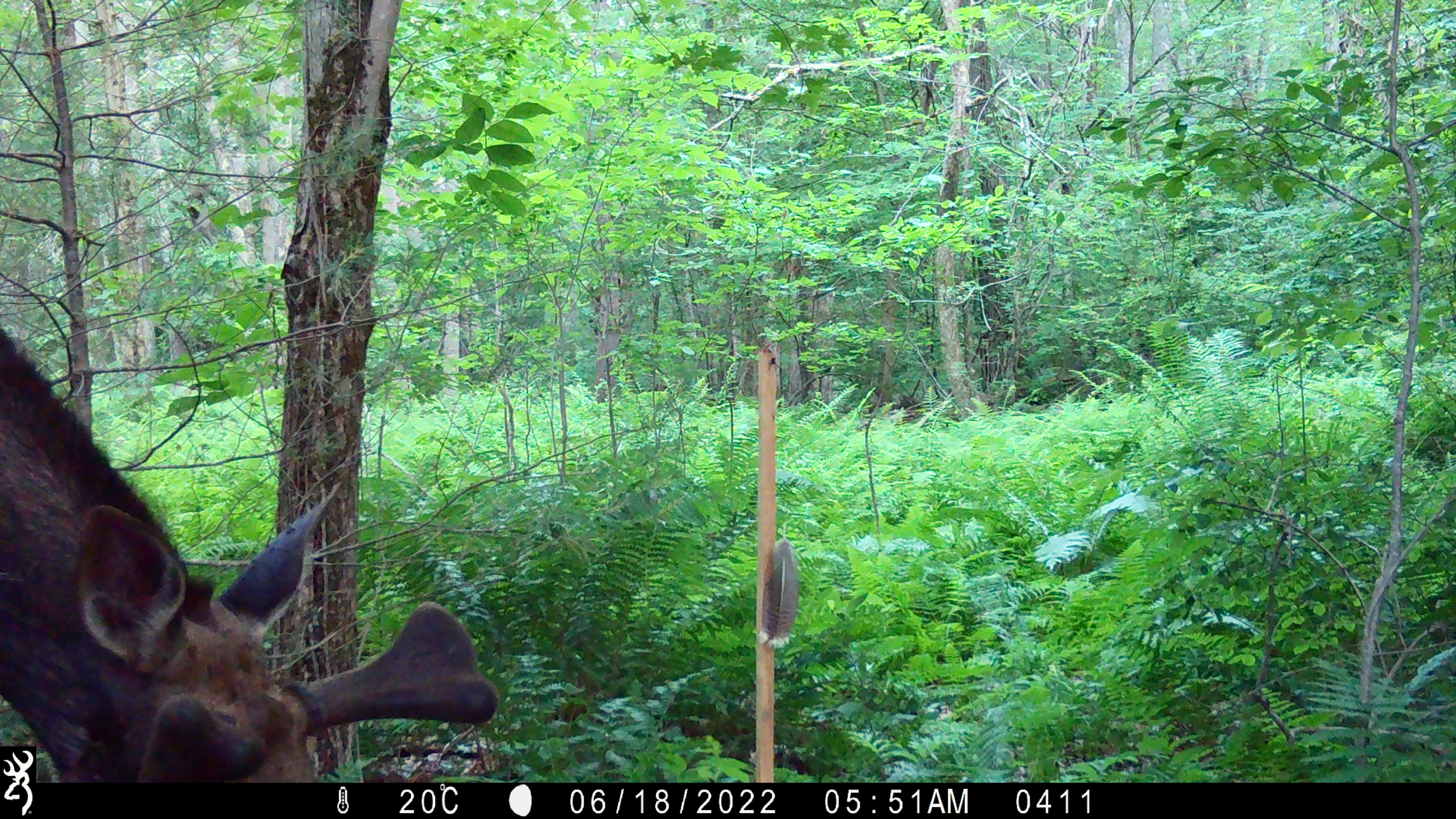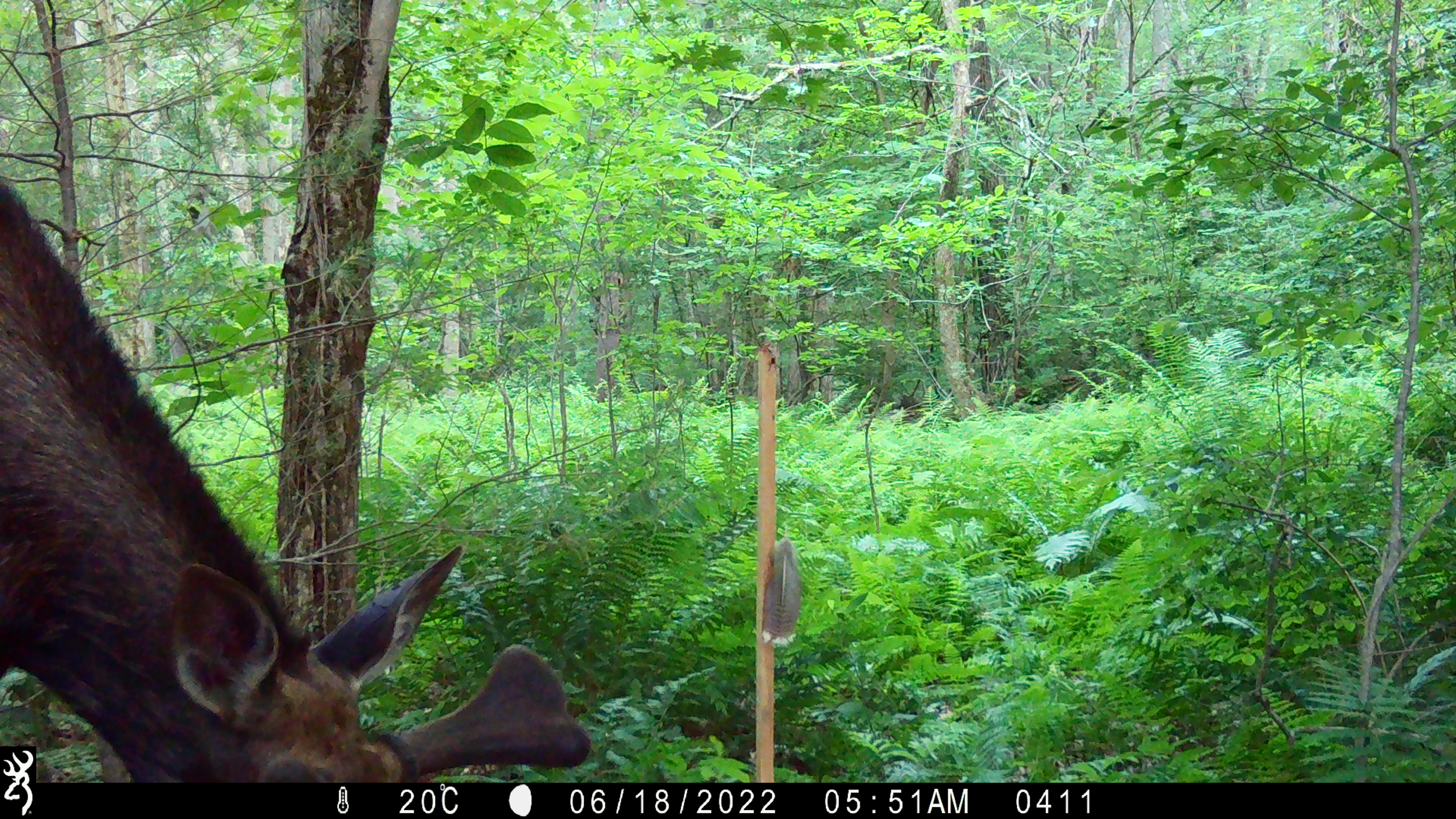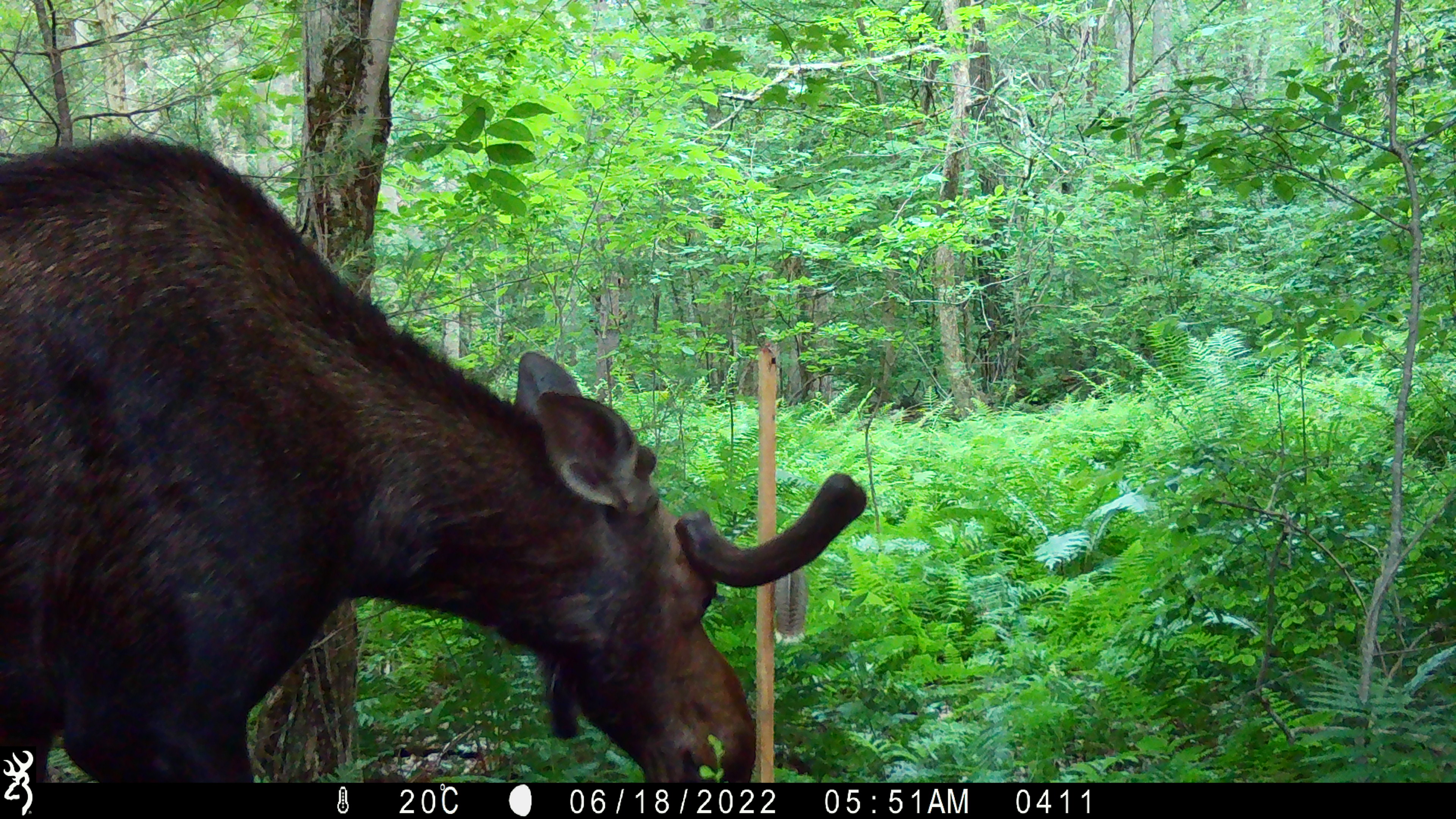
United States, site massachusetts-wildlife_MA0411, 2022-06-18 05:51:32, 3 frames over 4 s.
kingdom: Animalia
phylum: Chordata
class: Mammalia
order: Artiodactyla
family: Cervidae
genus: Alces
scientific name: Alces alces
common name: moose